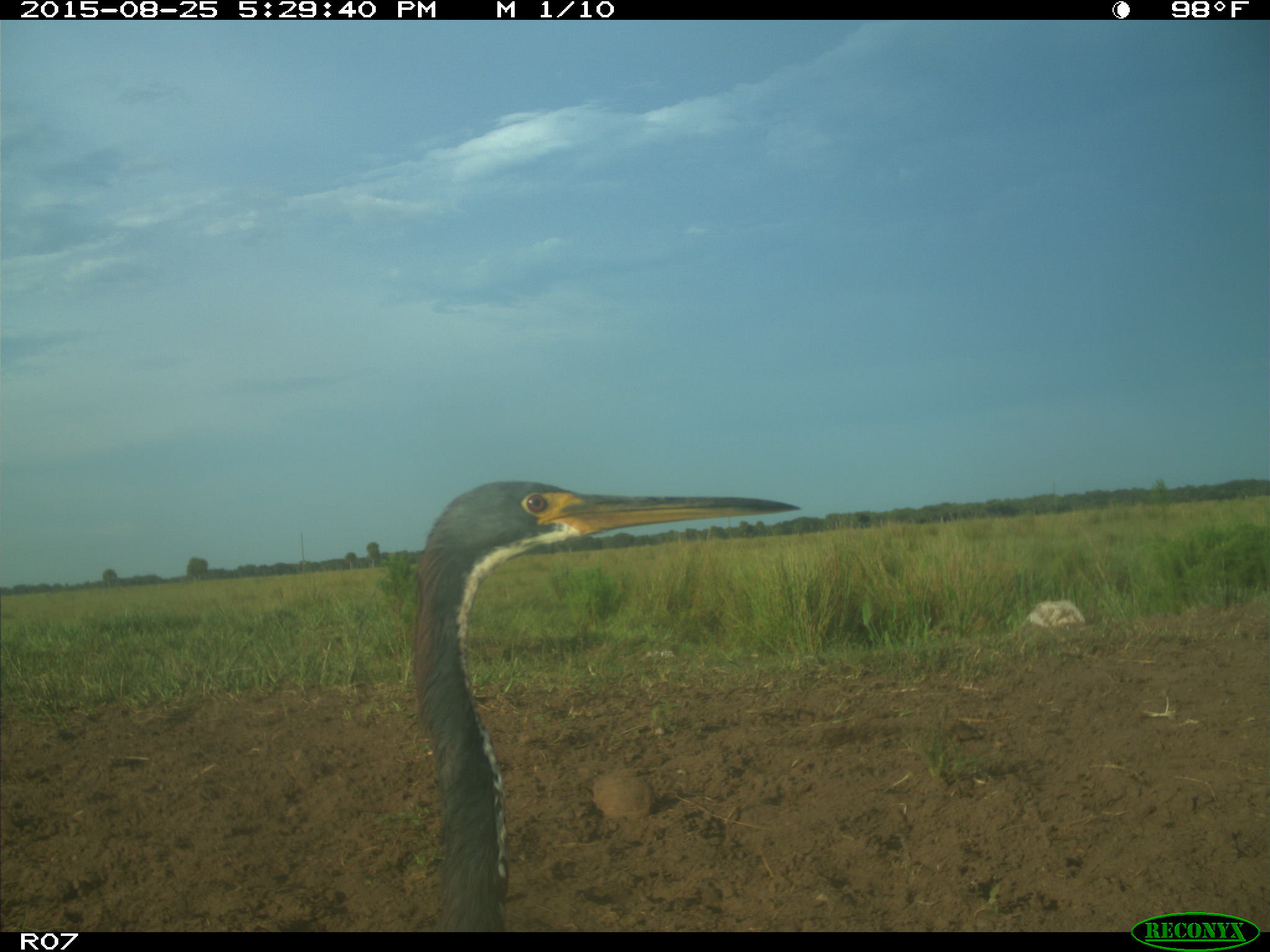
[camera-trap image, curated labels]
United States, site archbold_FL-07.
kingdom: Animalia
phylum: Chordata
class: Aves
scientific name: Aves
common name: birds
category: unidentified bird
Unidentified bird (birds) (Aves).